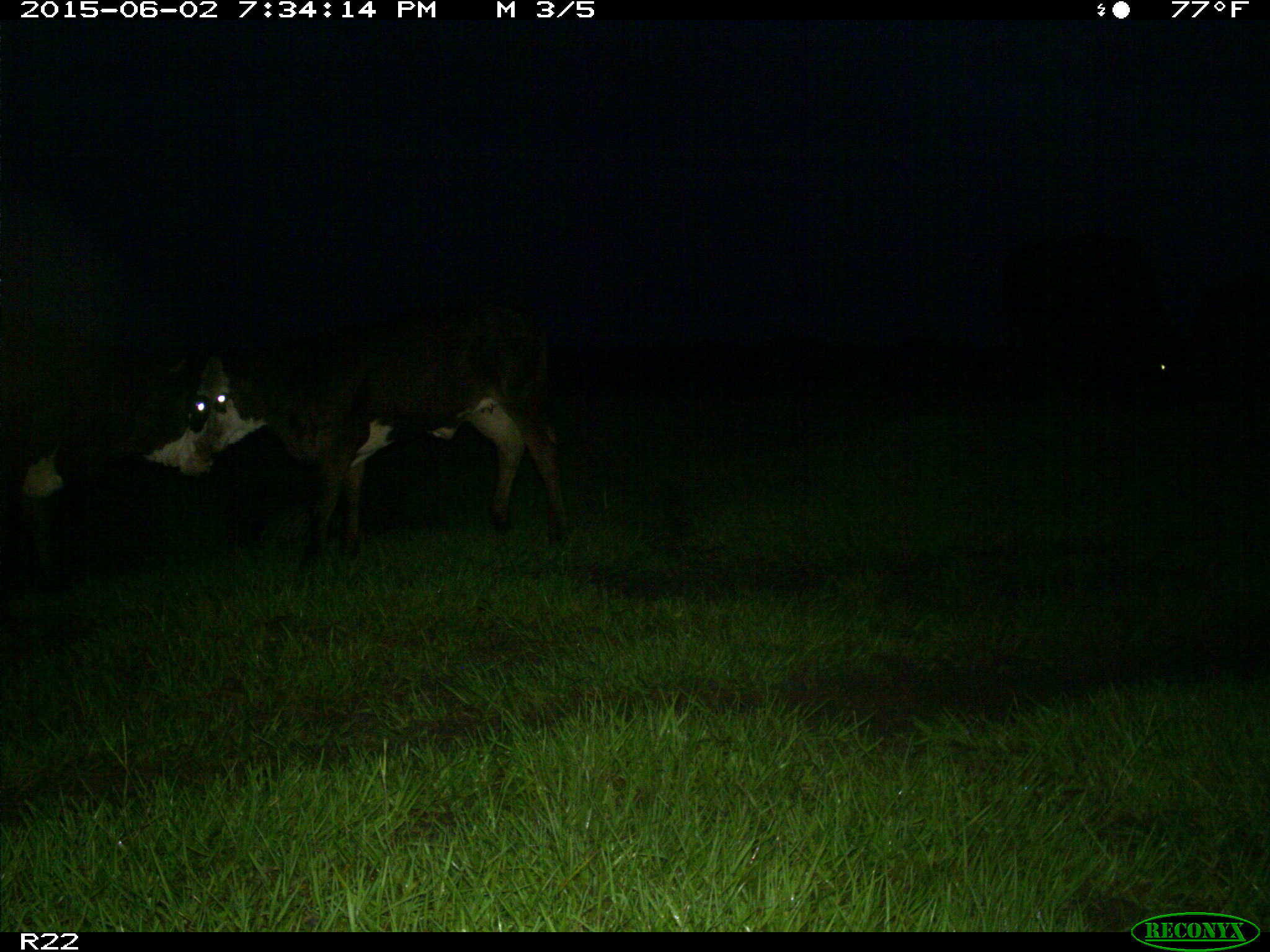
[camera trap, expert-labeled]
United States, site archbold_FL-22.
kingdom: Animalia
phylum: Chordata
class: Mammalia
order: Artiodactyla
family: Bovidae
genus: Bos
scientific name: Bos taurus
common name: domestic cow